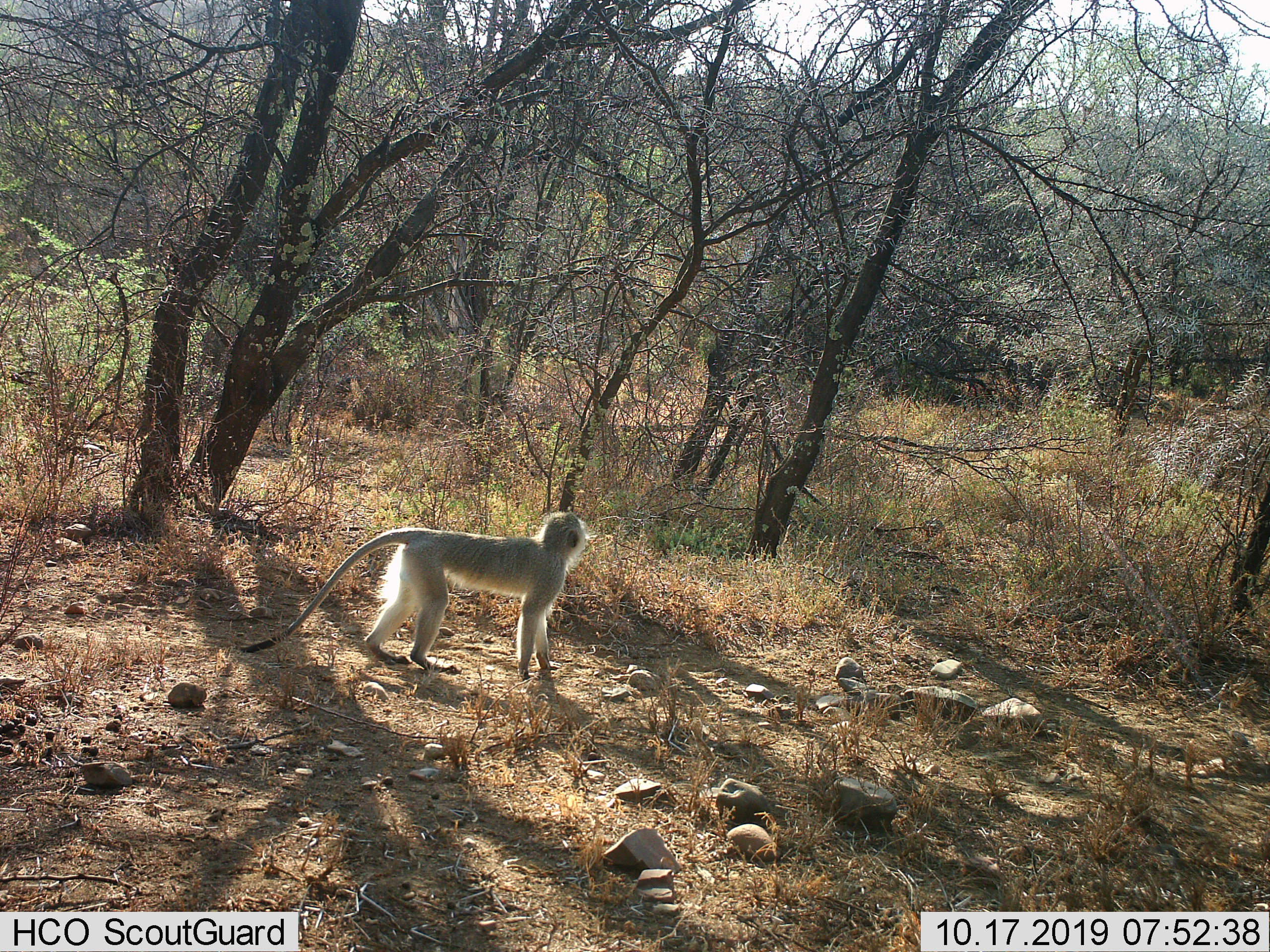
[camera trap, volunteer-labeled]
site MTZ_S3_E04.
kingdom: Animalia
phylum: Chordata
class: Mammalia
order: Primates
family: Cercopithecidae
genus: Chlorocebus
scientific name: Chlorocebus pygerythrus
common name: vervet monkey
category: monkeyvervet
Monkeyvervet (vervet monkey) (Chlorocebus pygerythrus), count 1. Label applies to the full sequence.